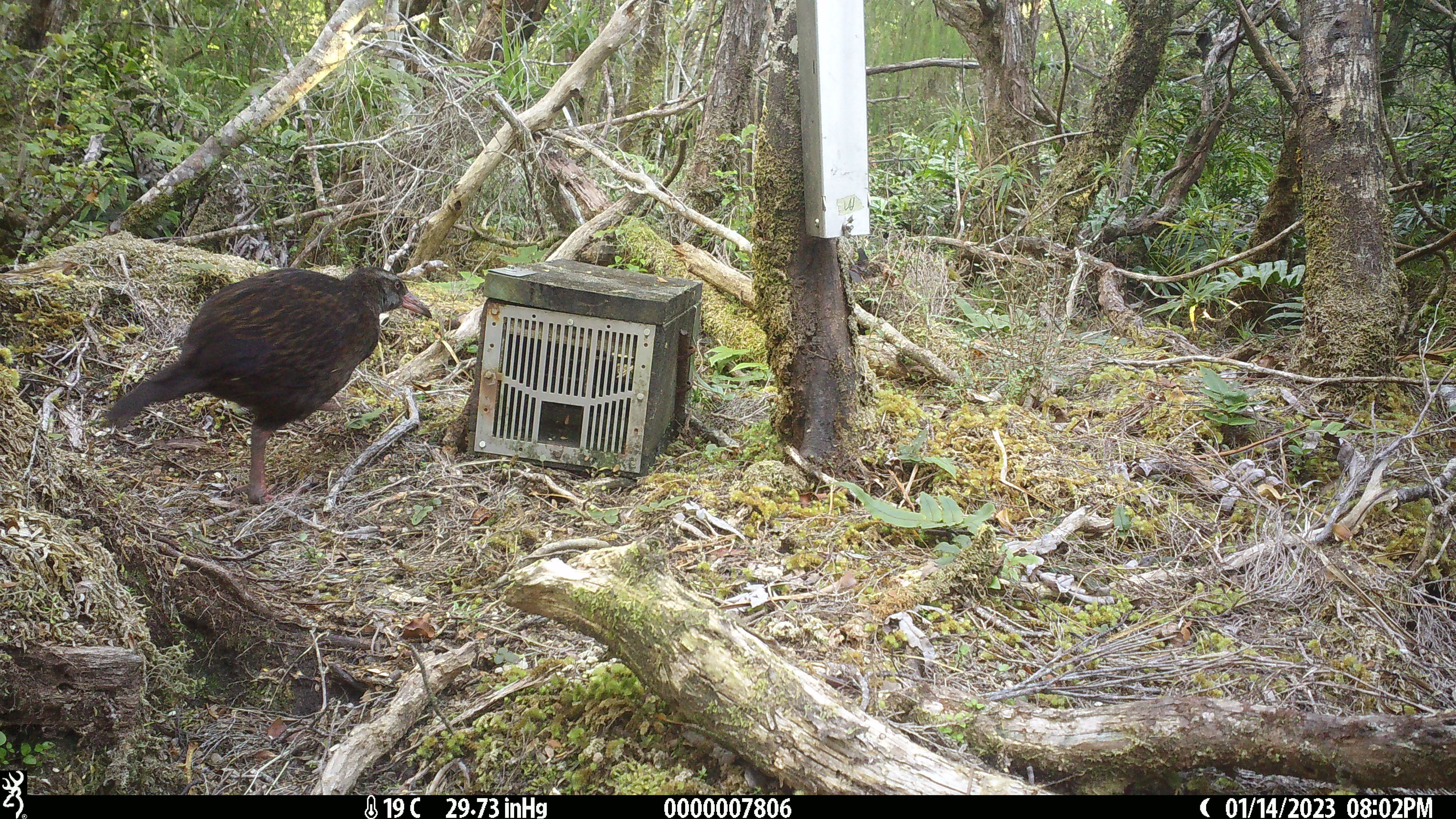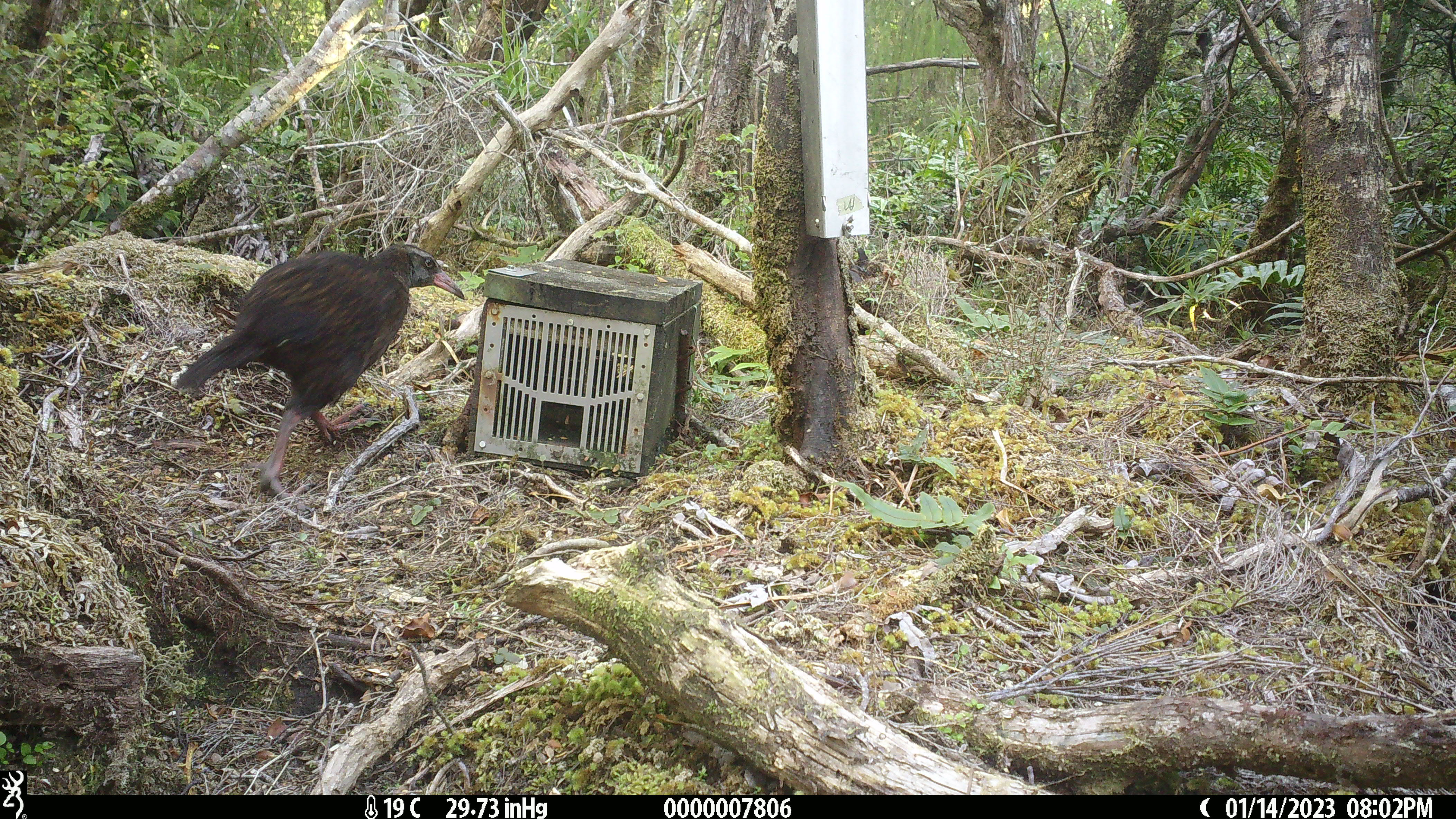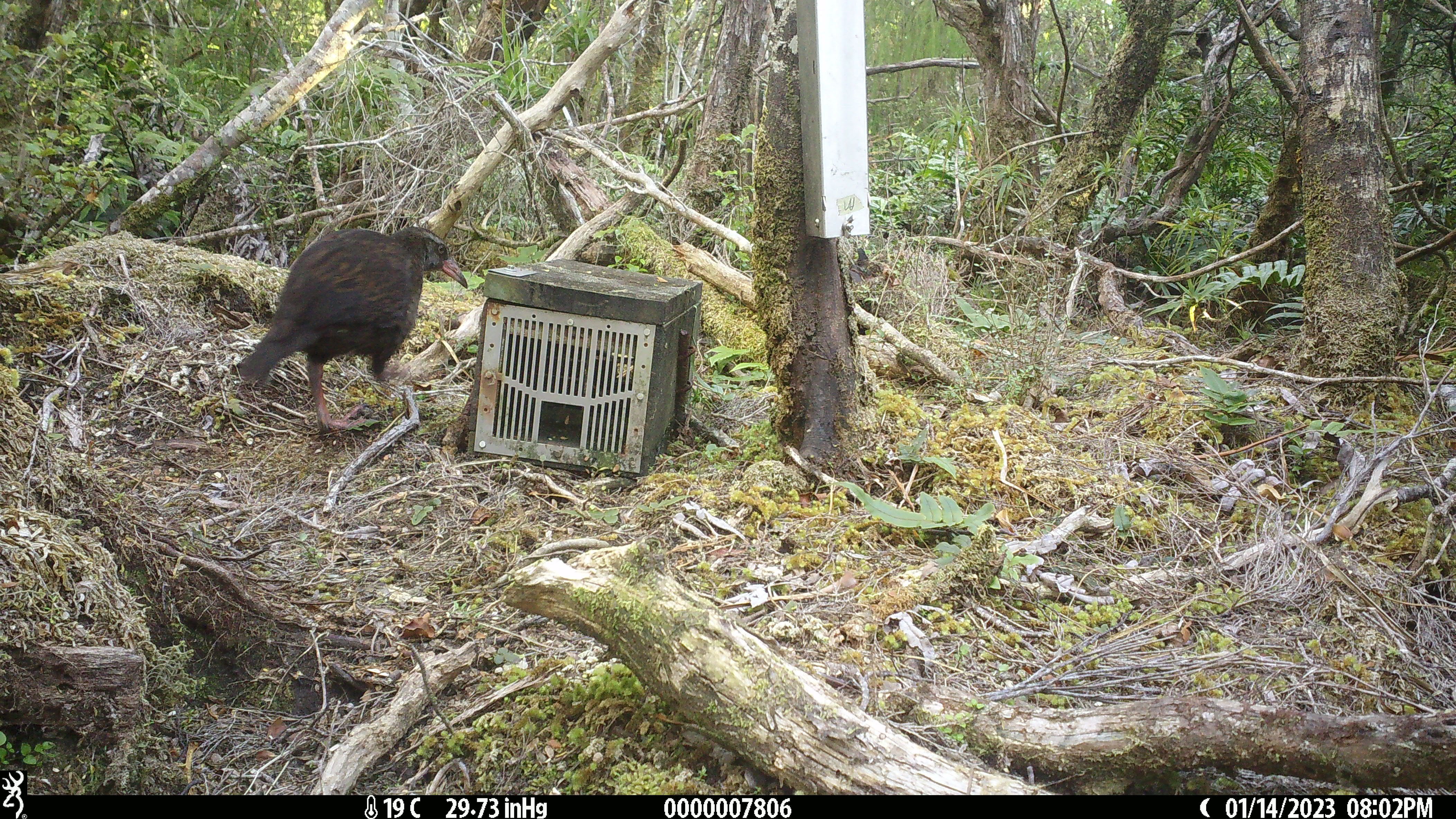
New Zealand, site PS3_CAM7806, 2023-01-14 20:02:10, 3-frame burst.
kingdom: Animalia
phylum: Chordata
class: Aves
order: Gruiformes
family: Rallidae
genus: Gallirallus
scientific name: Gallirallus australis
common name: weka